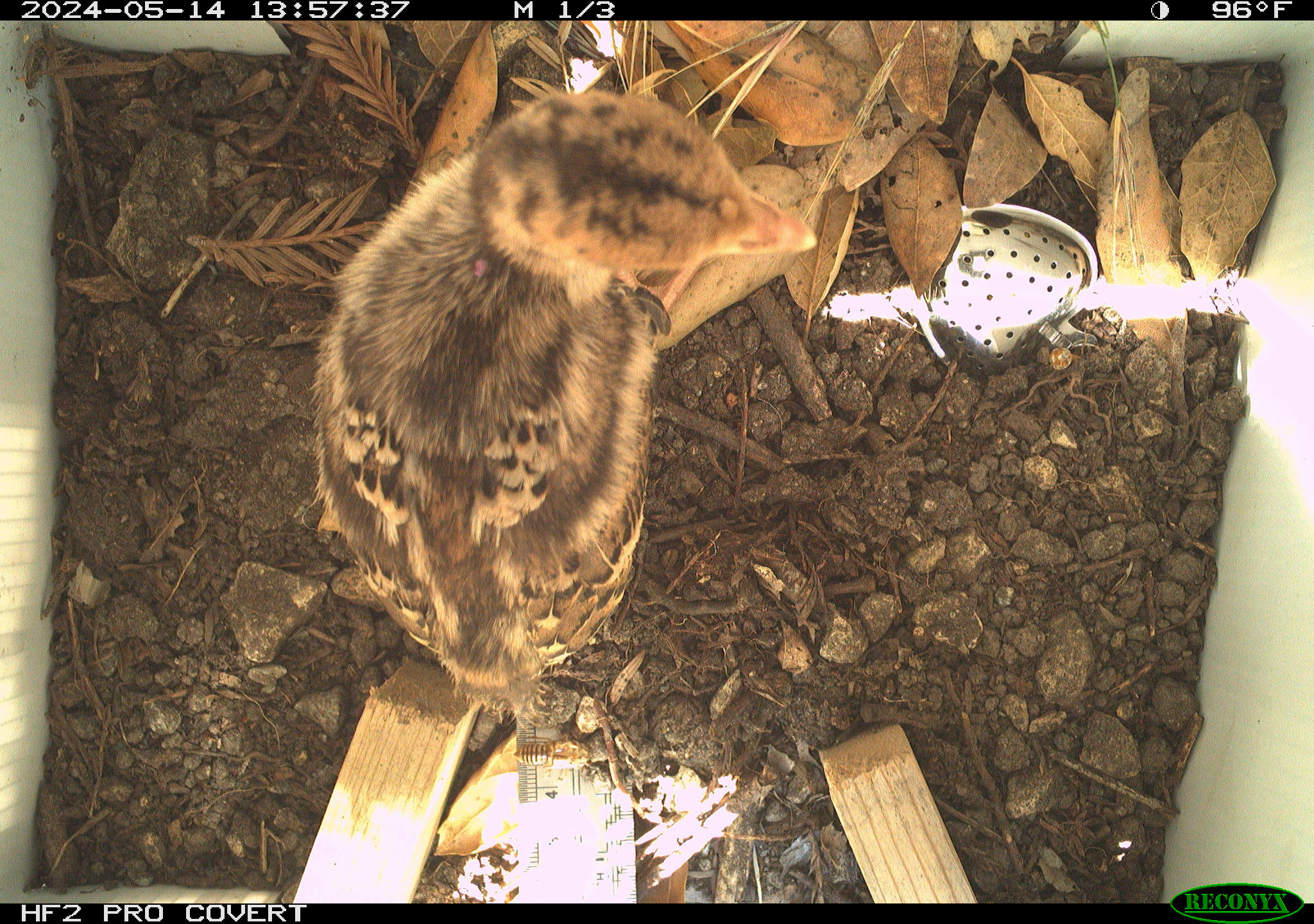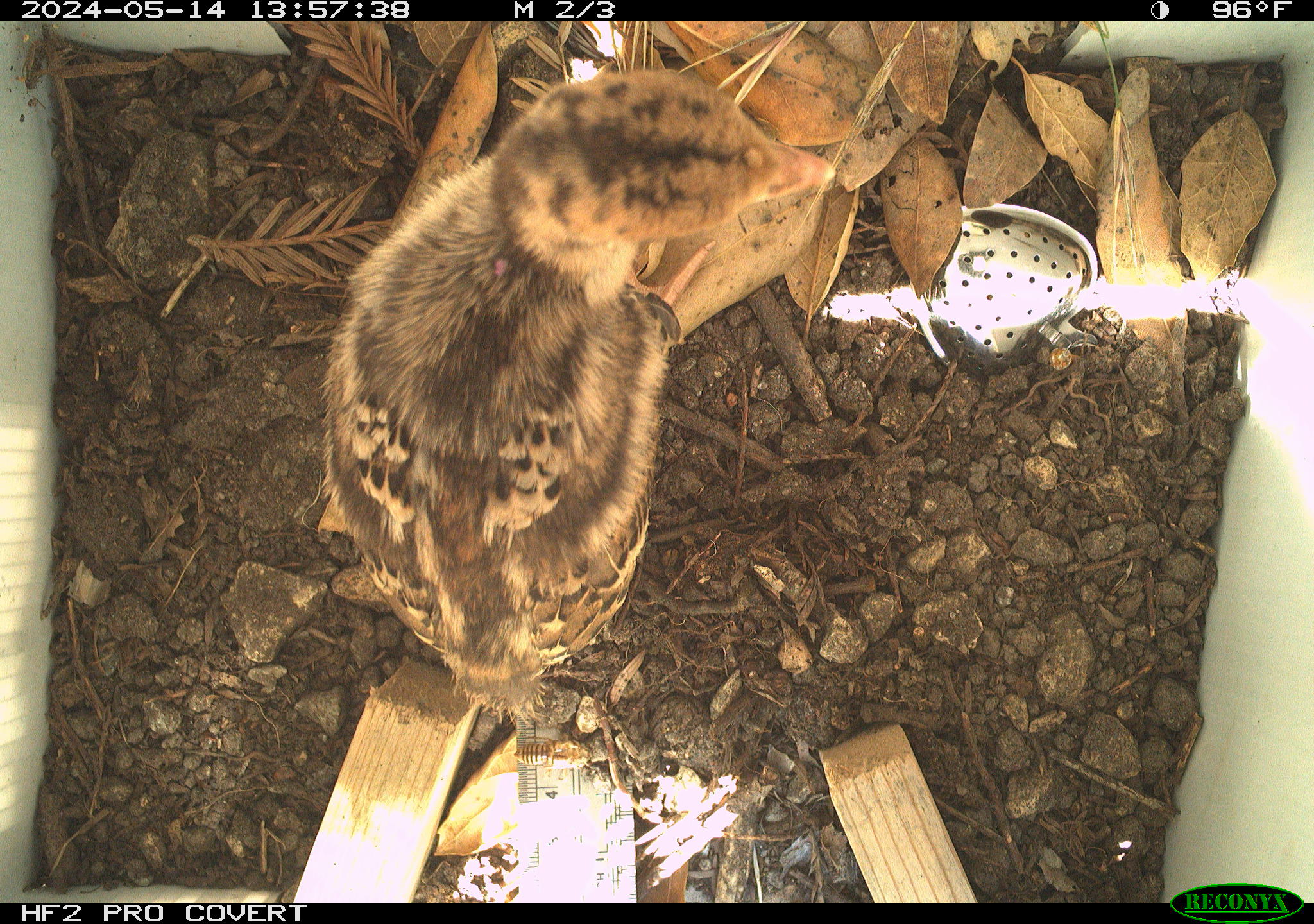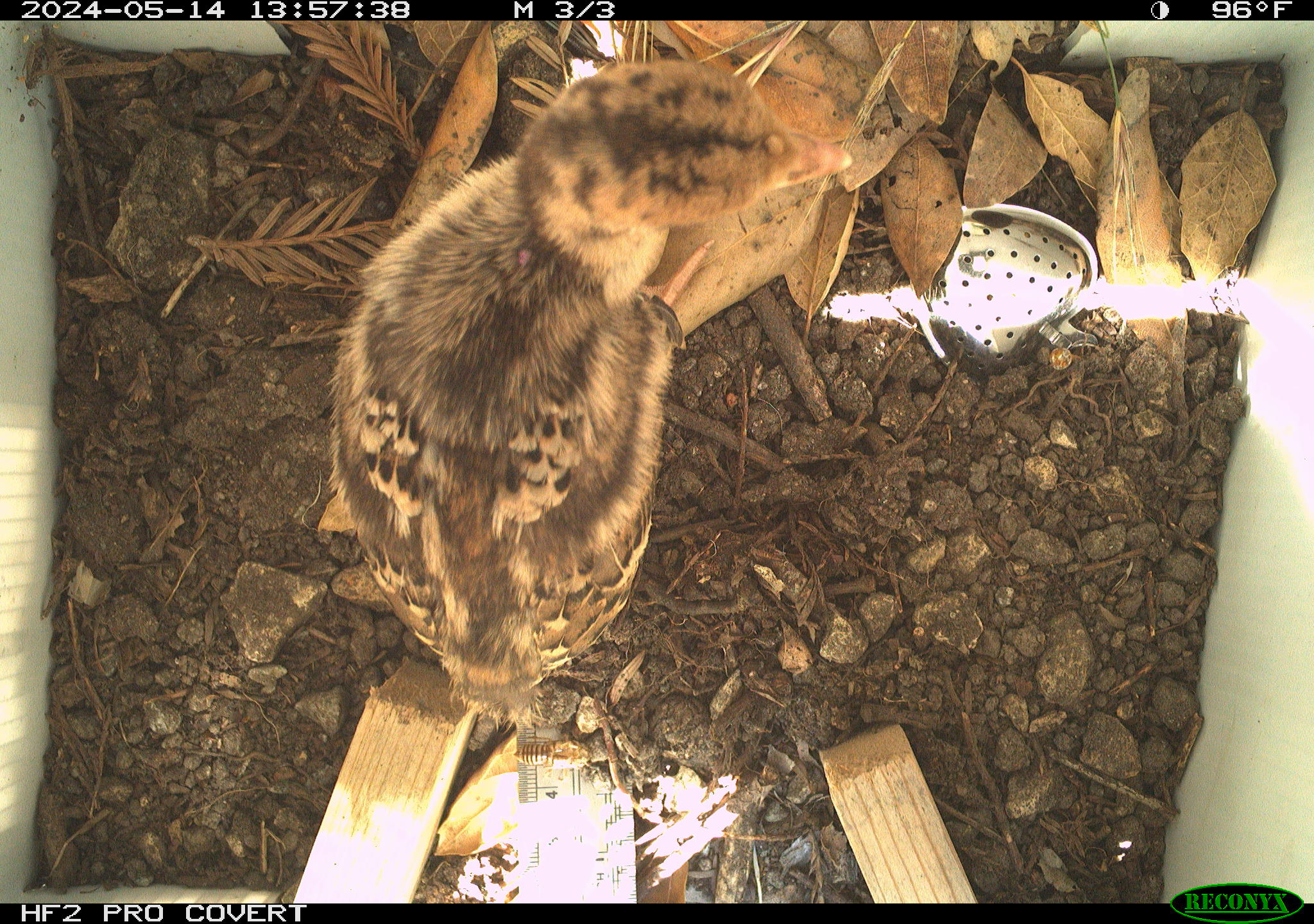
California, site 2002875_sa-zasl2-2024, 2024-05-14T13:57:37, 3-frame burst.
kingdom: Animalia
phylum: Chordata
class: Aves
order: Galliformes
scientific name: Galliformes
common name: fowl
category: galliformes order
Galliformes order (fowl) (Galliformes).